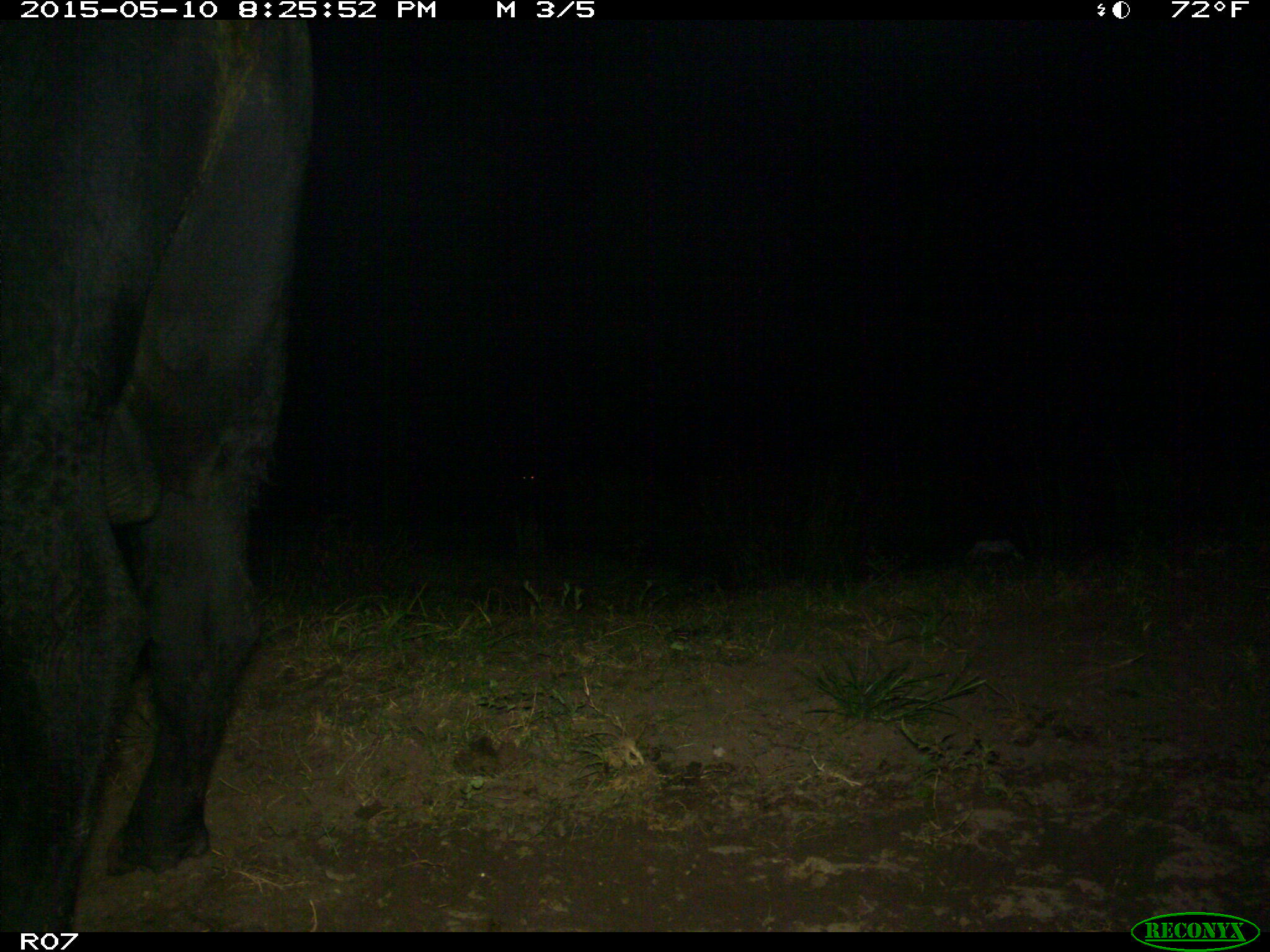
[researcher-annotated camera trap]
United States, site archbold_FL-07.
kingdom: Animalia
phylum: Chordata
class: Mammalia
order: Artiodactyla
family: Bovidae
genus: Bos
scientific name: Bos taurus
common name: domestic cow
Bos taurus (domestic cow).